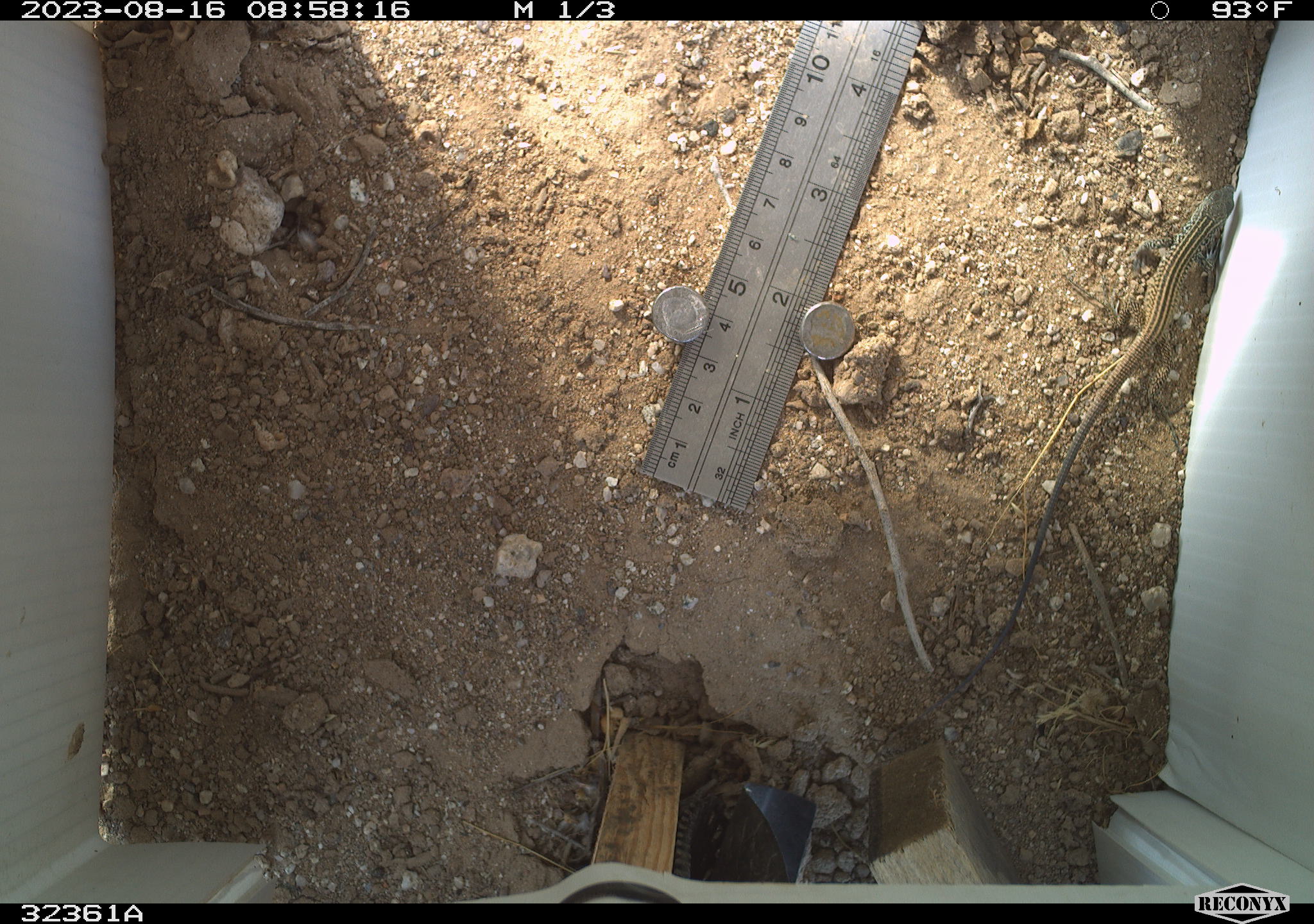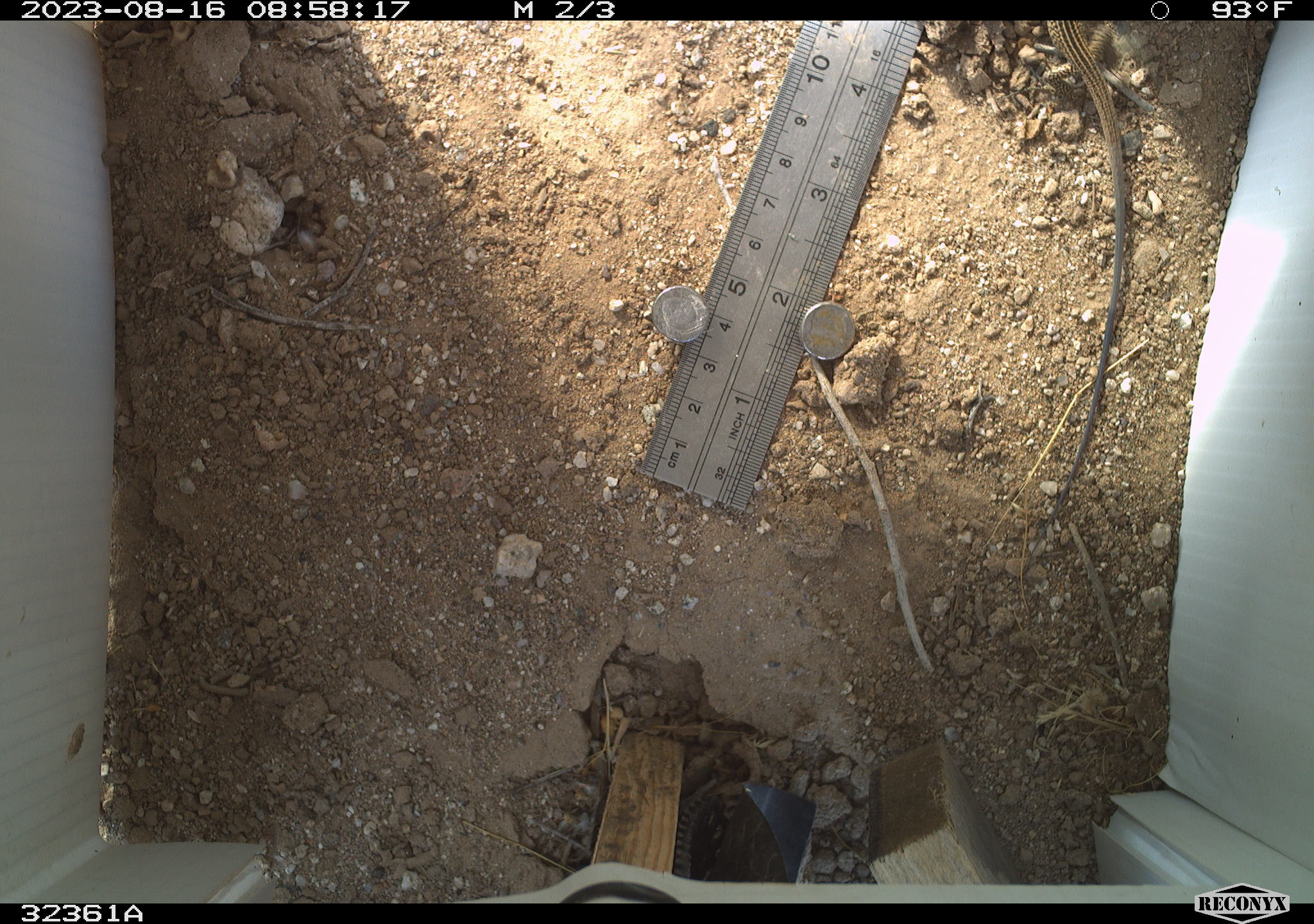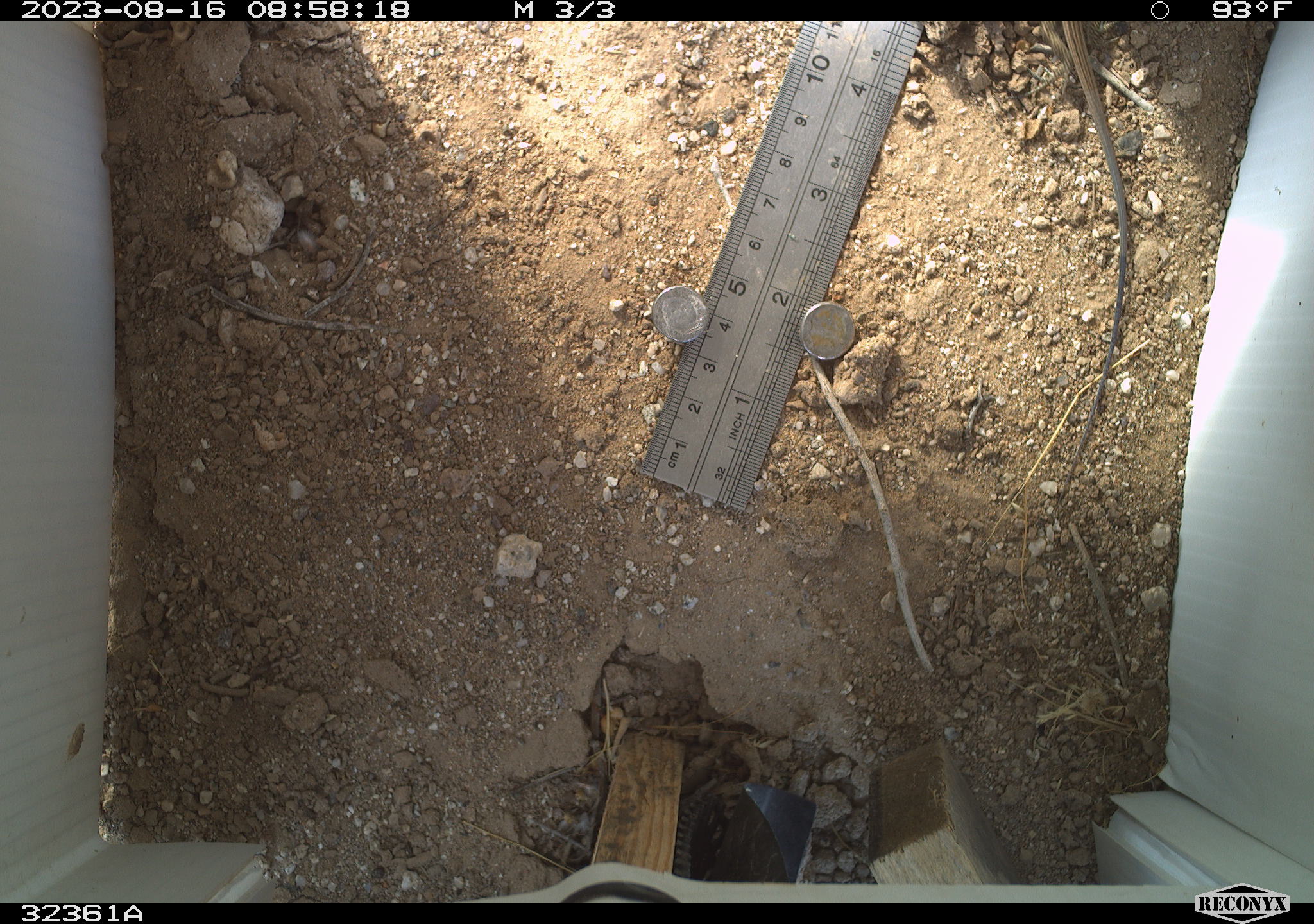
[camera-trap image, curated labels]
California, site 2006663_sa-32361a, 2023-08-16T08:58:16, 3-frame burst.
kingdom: Animalia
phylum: Chordata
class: Reptilia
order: Squamata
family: Teiidae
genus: Aspidoscelis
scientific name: Aspidoscelis tigris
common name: western whiptail